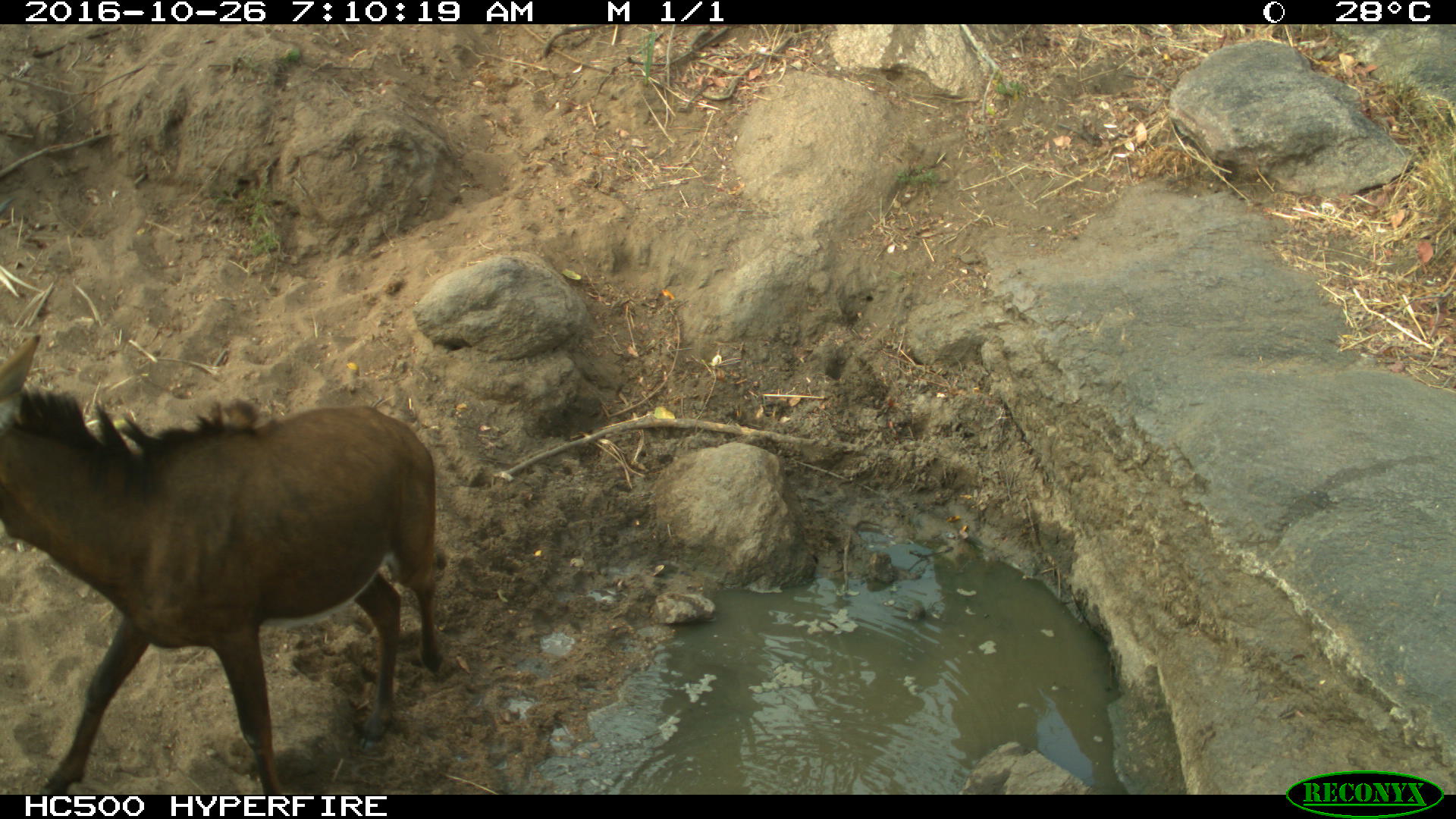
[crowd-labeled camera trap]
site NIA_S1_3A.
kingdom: Animalia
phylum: Chordata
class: Mammalia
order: Artiodactyla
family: Bovidae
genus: Hippotragus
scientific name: Hippotragus niger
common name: sable antelope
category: sable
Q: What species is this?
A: Sable (sable antelope) (Hippotragus niger).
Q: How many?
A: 1.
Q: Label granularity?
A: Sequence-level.